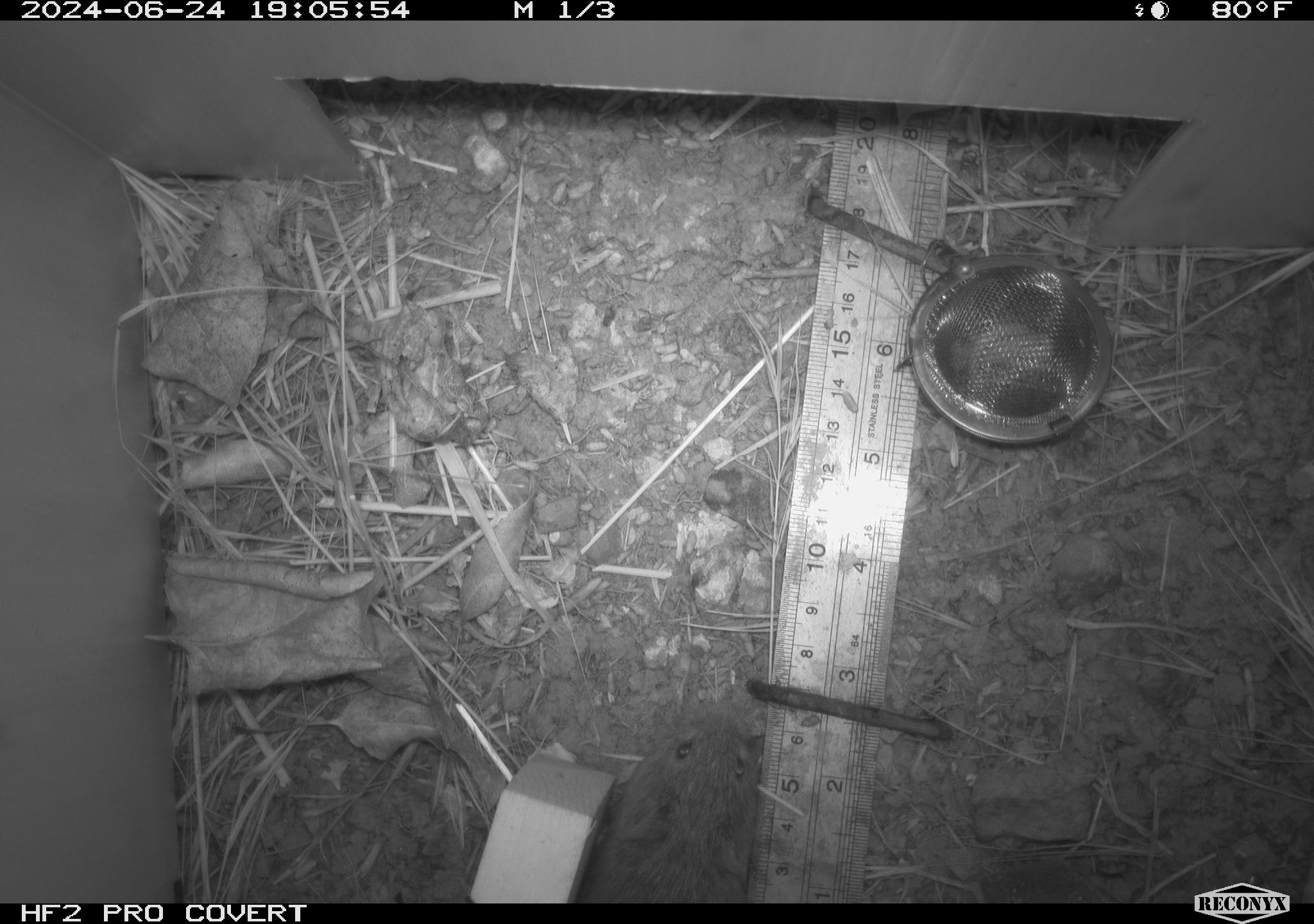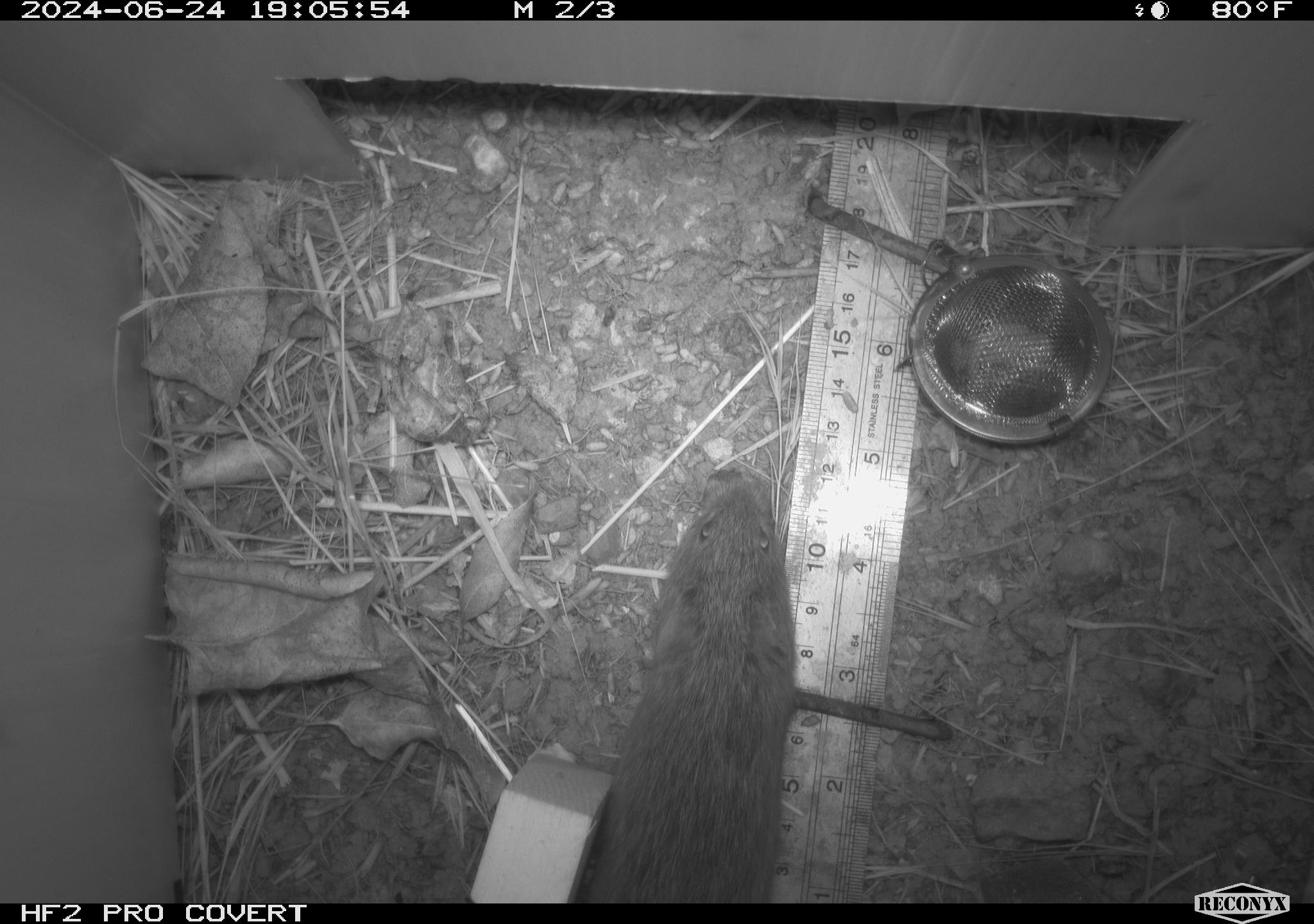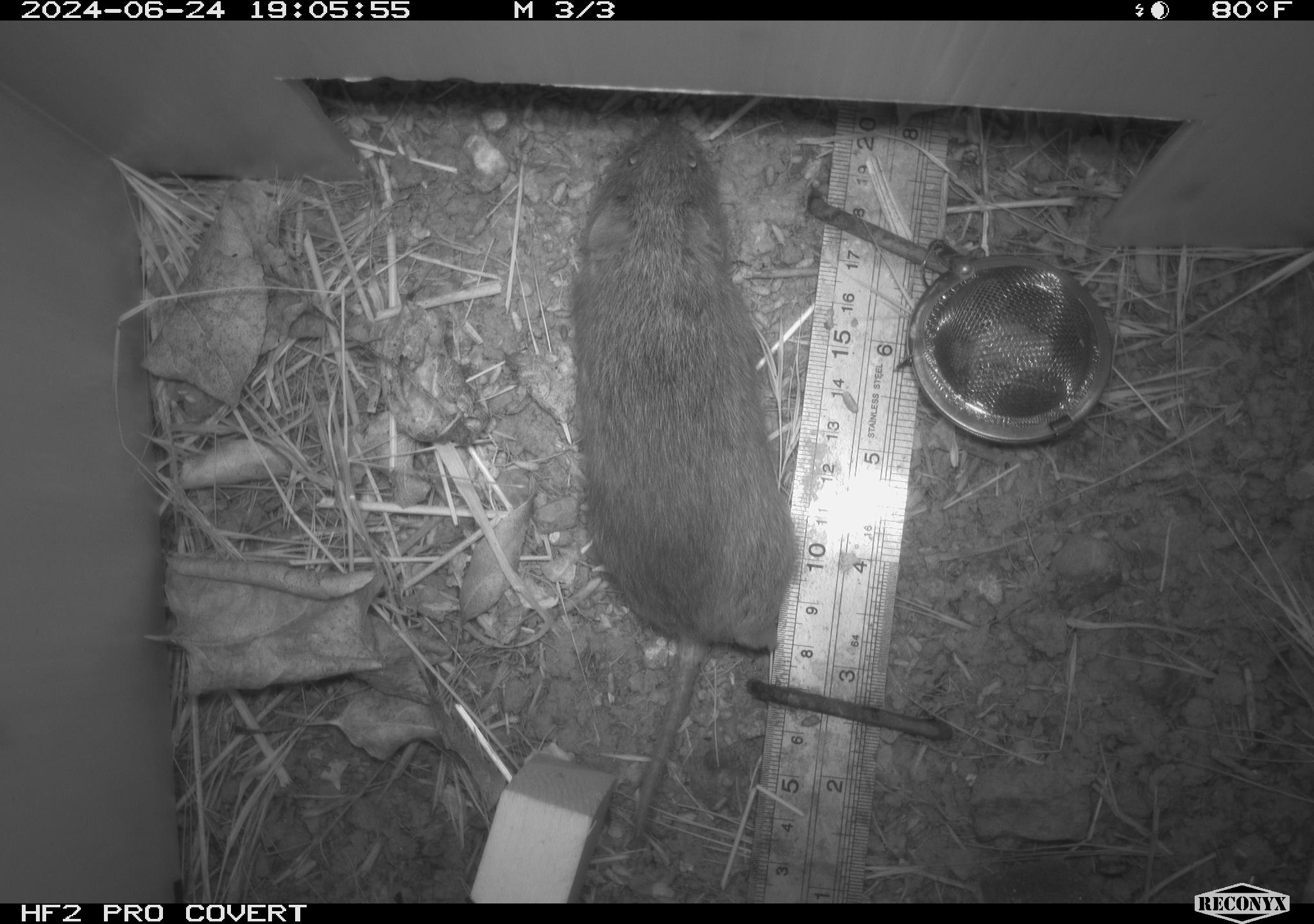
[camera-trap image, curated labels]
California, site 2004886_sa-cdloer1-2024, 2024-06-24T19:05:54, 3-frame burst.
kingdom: Animalia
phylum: Chordata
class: Mammalia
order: Rodentia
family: Cricetidae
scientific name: Arvicolinae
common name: voles, lemmings, and muskrats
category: arvicolinae subfamily